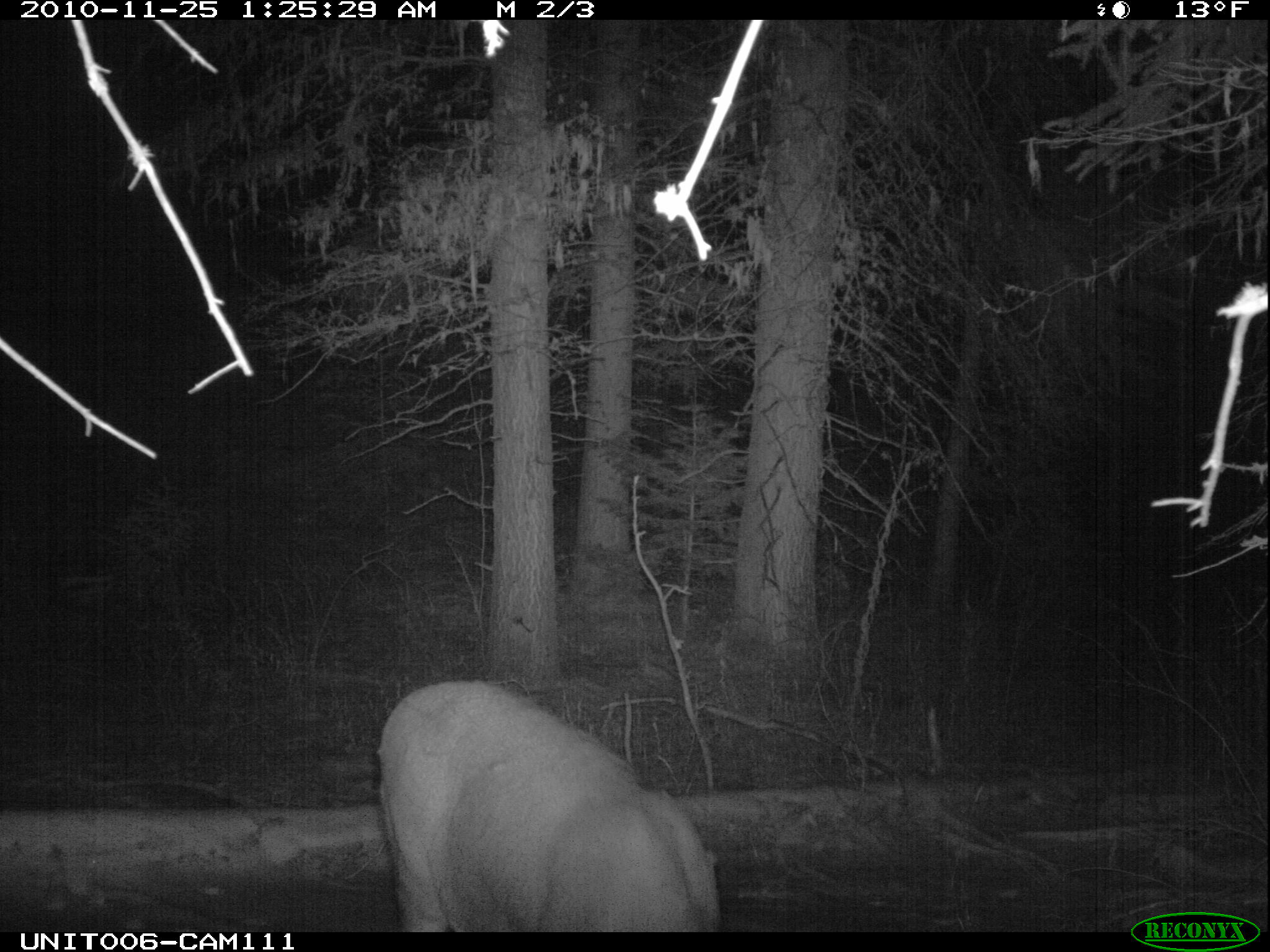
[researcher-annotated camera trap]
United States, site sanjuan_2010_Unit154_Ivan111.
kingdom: Animalia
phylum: Chordata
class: Mammalia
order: Artiodactyla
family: Cervidae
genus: Odocoileus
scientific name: Odocoileus hemionus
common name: mule deer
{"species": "Odocoileus hemionus (mule deer)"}